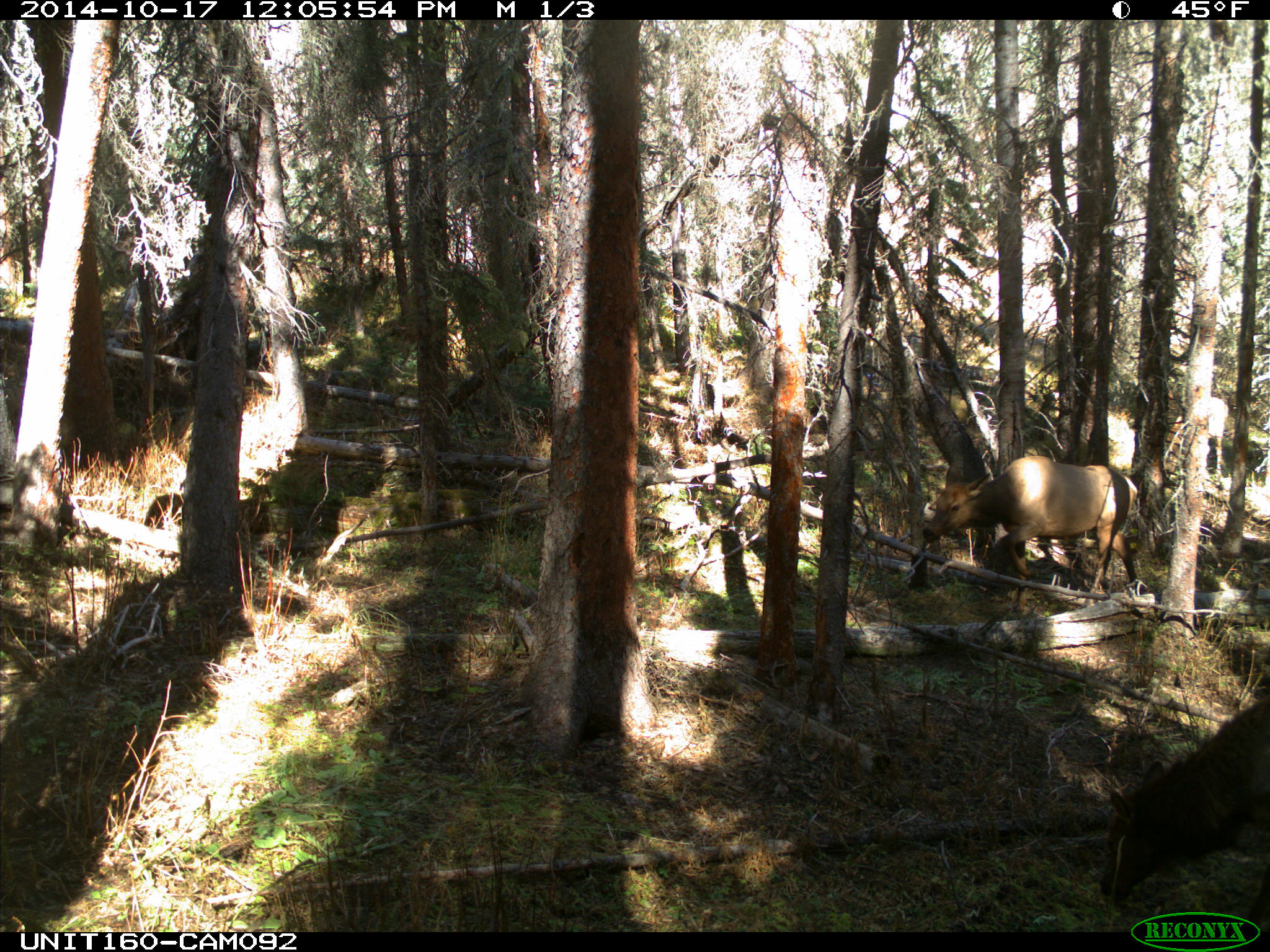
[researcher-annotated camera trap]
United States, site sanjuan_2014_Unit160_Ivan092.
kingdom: Animalia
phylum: Chordata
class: Mammalia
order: Artiodactyla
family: Cervidae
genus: Cervus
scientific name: Cervus elaphus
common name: red deer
Cervus elaphus (red deer).